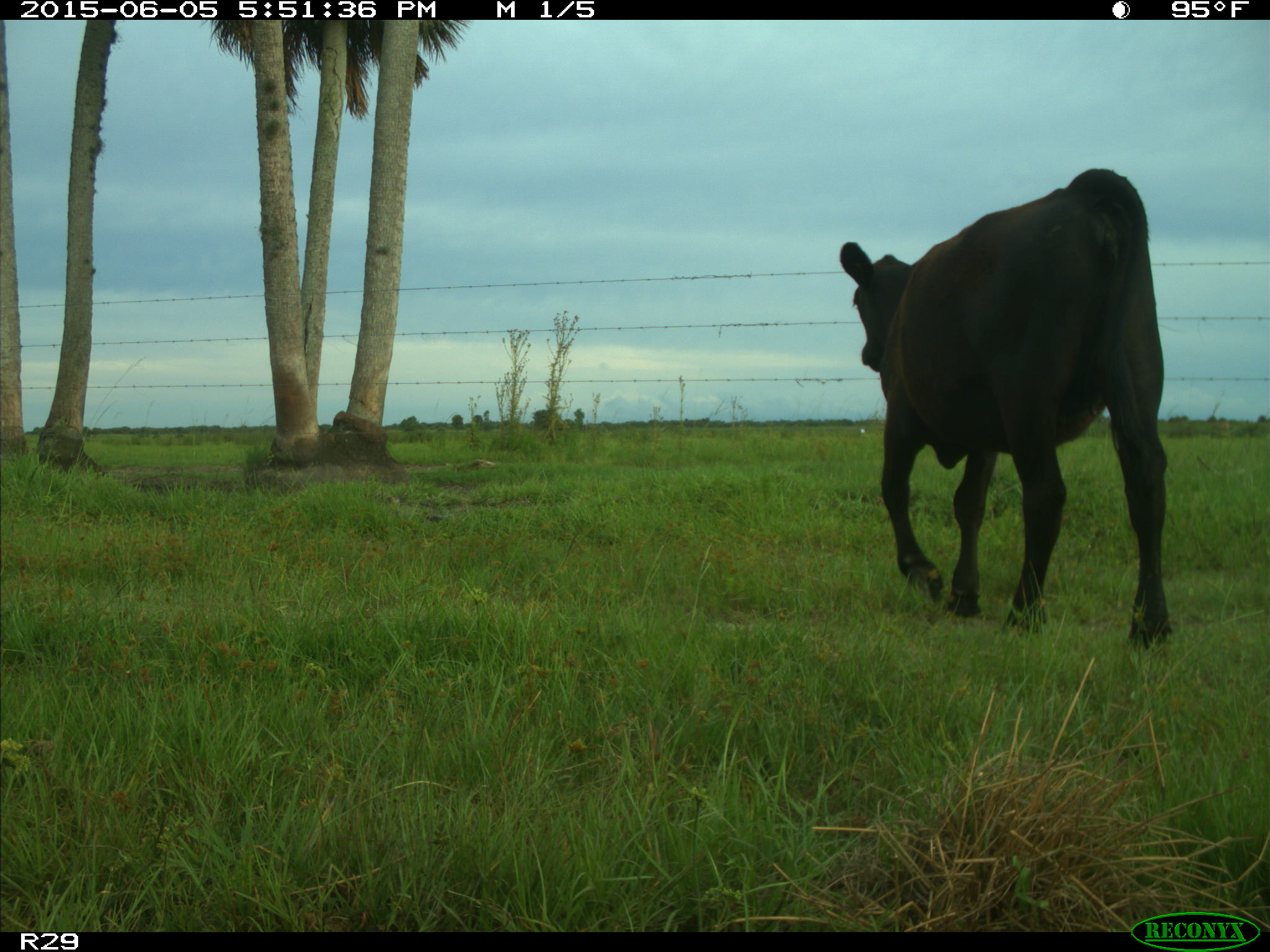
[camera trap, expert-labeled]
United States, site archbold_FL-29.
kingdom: Animalia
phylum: Chordata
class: Mammalia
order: Artiodactyla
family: Bovidae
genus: Bos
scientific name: Bos taurus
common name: domestic cow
Bos taurus (domestic cow).